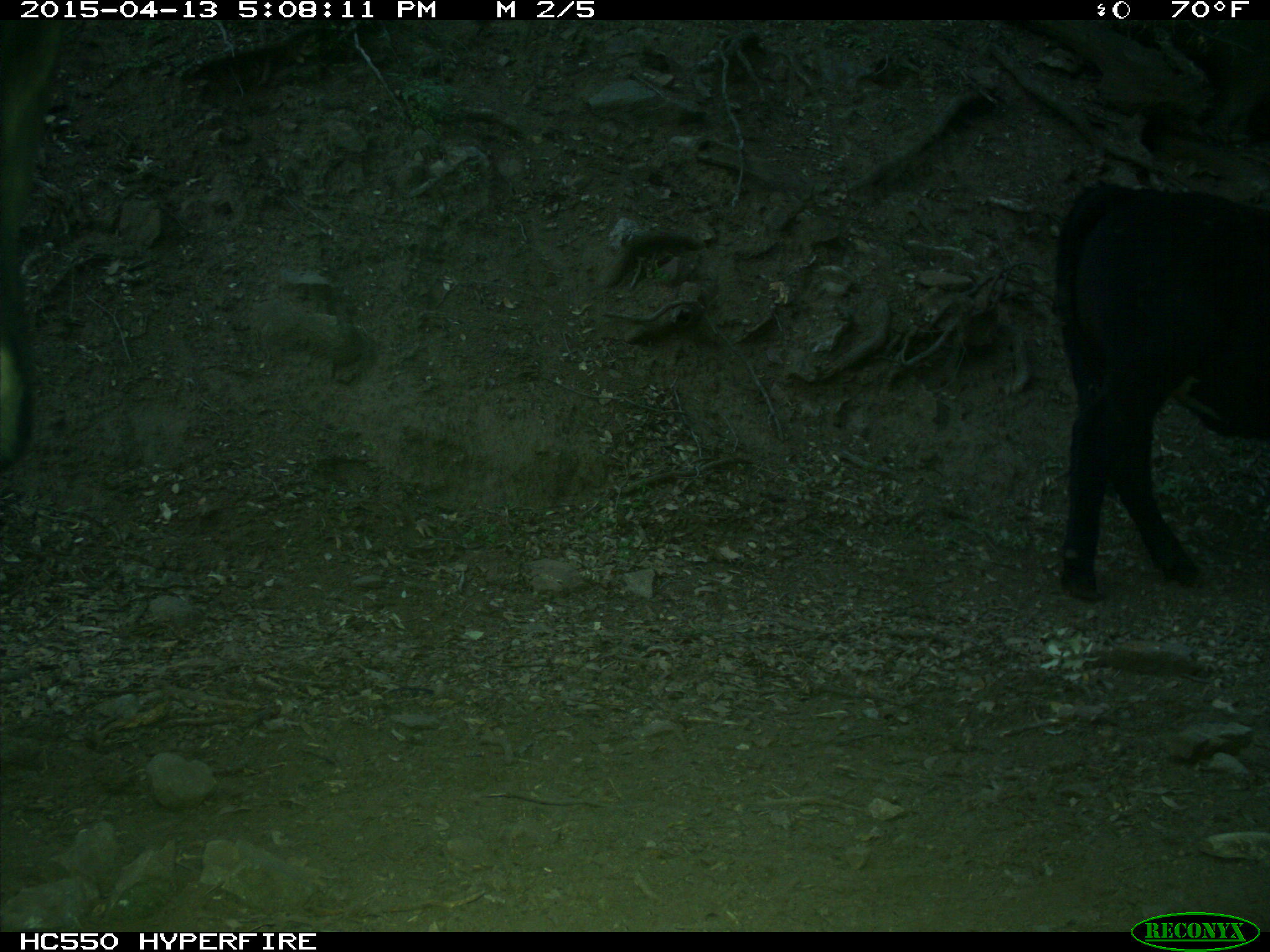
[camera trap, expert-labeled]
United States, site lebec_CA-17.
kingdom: Animalia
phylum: Chordata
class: Mammalia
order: Artiodactyla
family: Bovidae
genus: Bos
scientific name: Bos taurus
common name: domestic cow